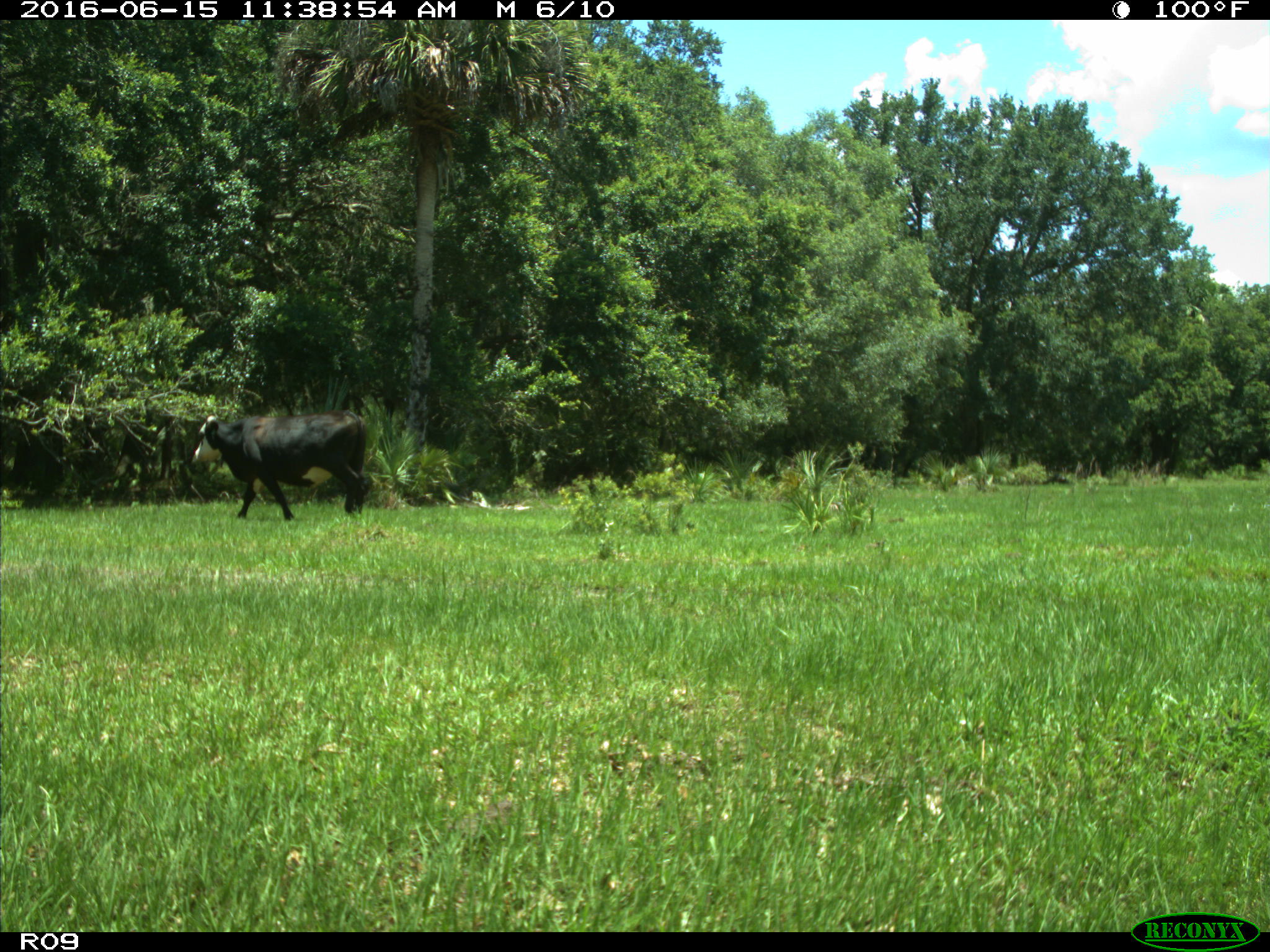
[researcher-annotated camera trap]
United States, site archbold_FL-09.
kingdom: Animalia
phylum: Chordata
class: Mammalia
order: Artiodactyla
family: Bovidae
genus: Bos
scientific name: Bos taurus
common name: domestic cow